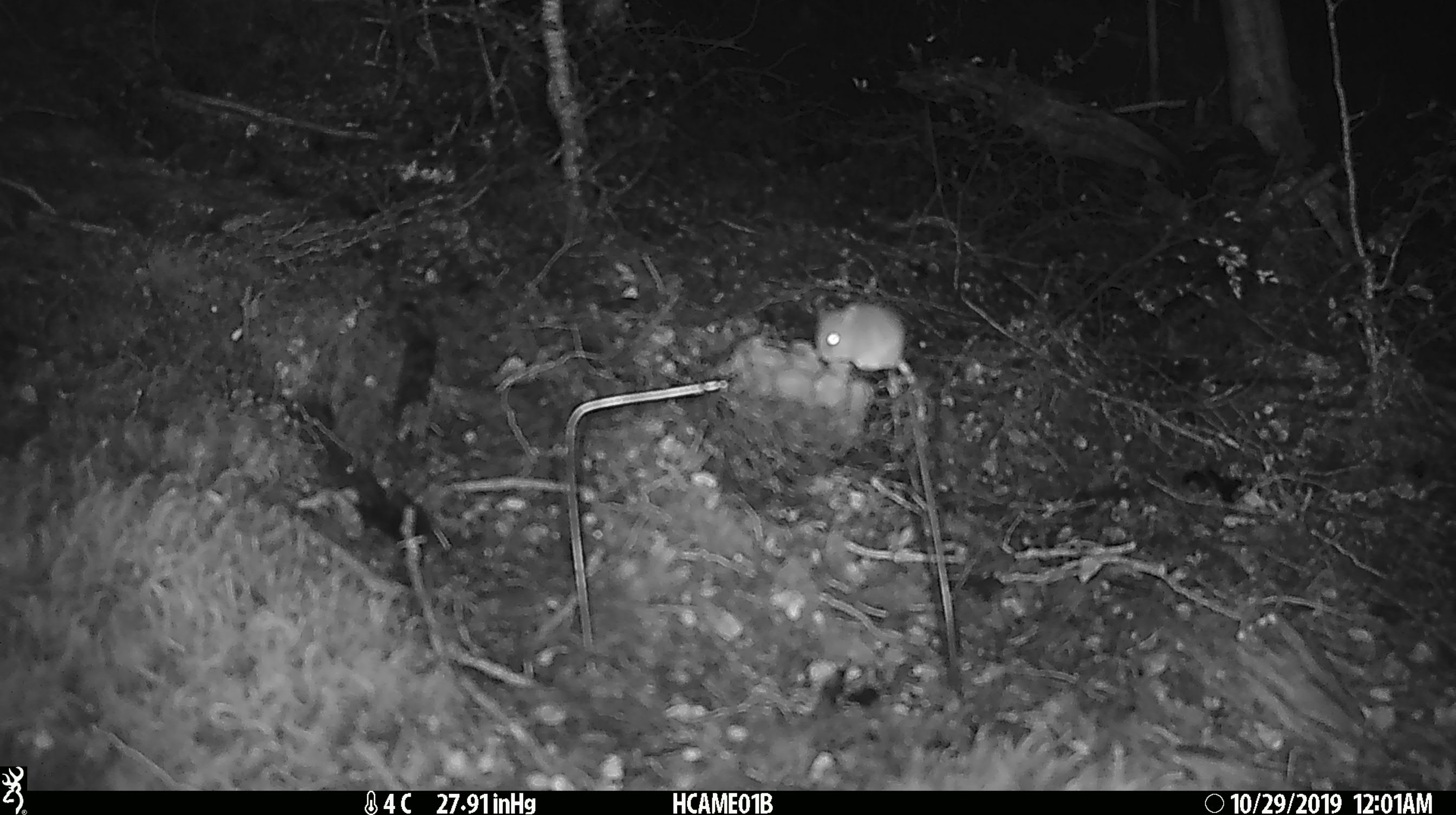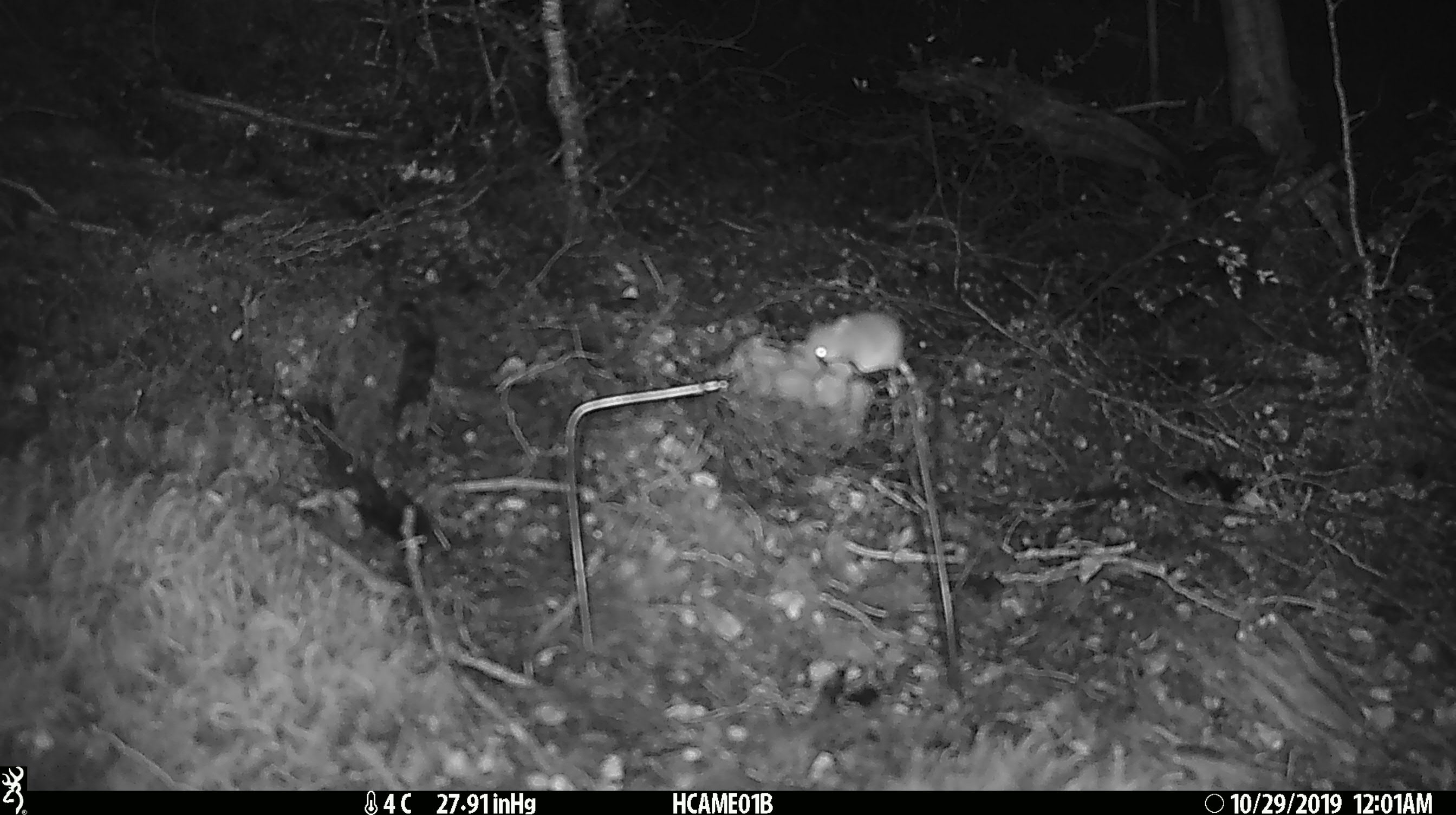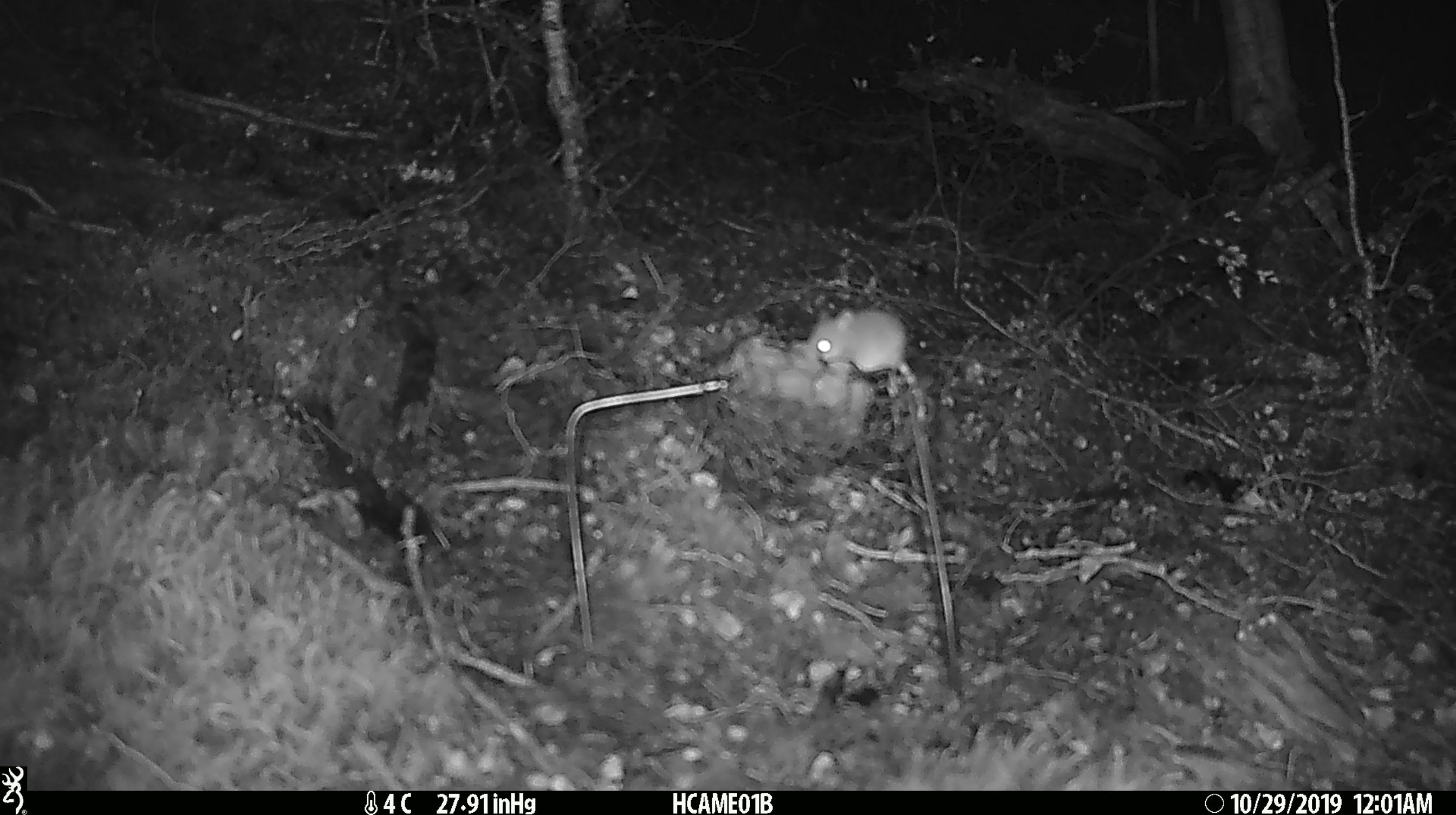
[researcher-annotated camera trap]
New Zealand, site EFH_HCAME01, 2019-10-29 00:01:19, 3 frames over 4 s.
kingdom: Animalia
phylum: Chordata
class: Mammalia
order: Rodentia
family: Muridae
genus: Mus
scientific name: Mus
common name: mouse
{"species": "mouse (Mus)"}